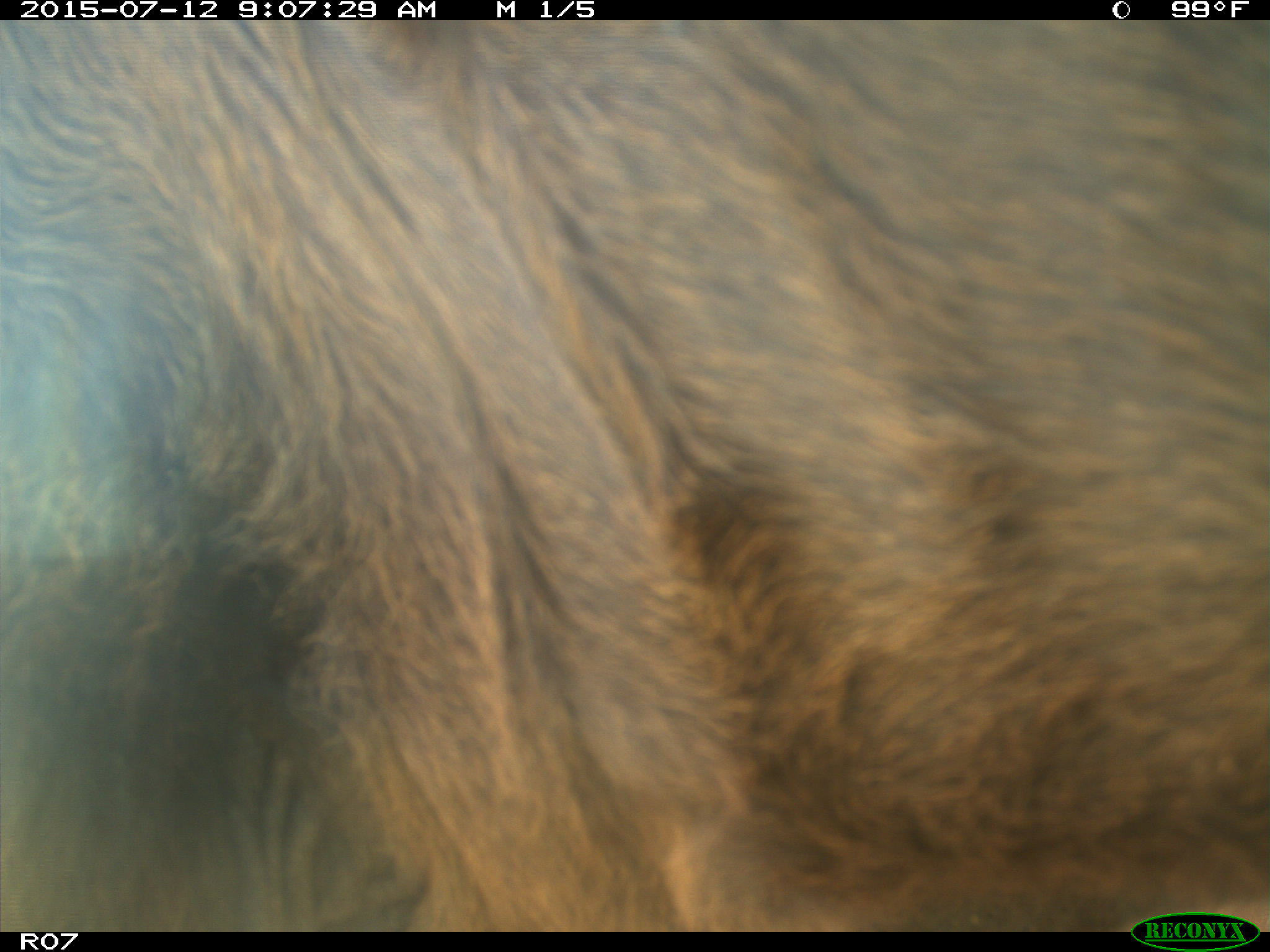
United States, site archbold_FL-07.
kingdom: Animalia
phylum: Chordata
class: Mammalia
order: Artiodactyla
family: Bovidae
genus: Bos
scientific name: Bos taurus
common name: domestic cow